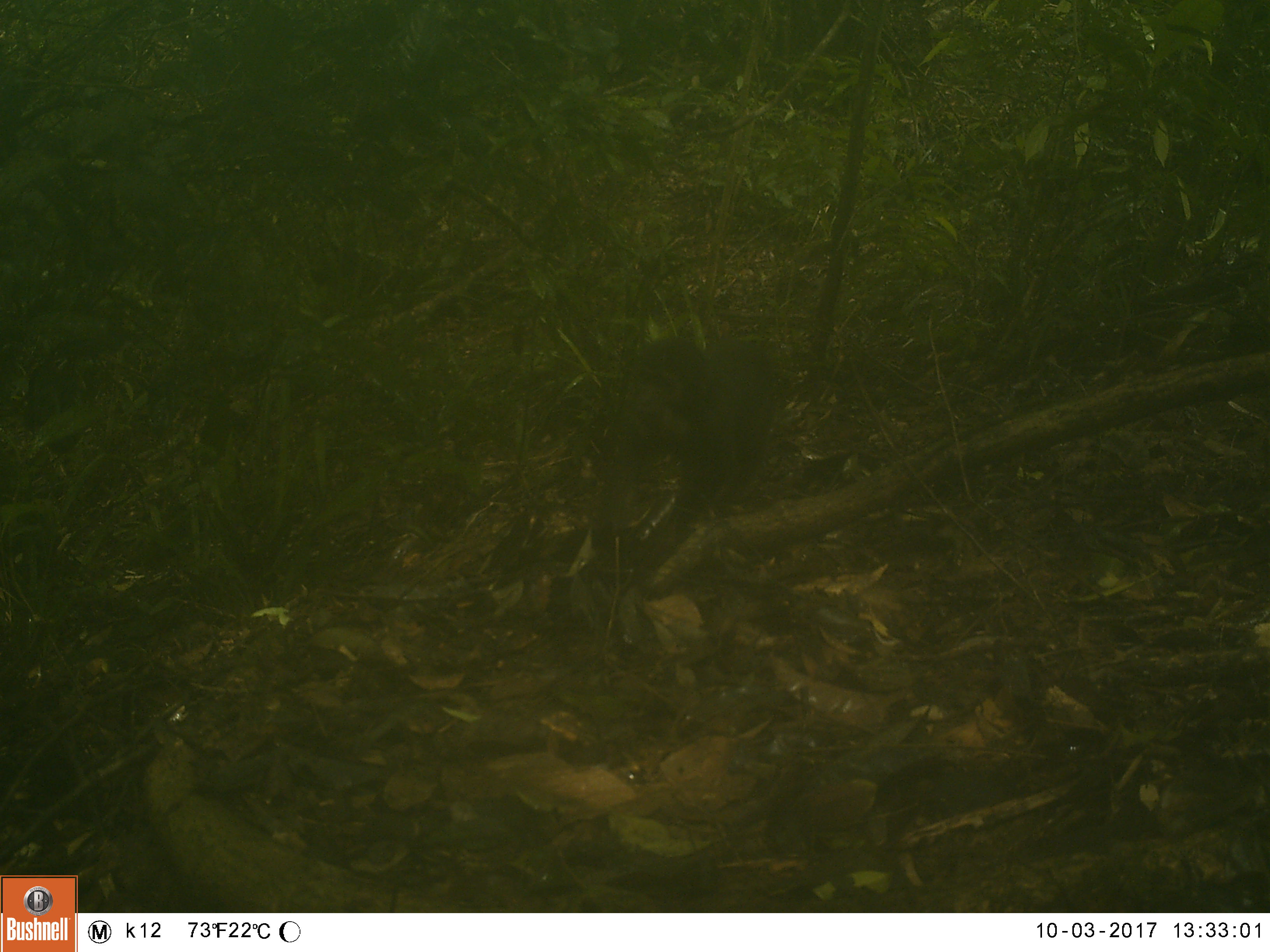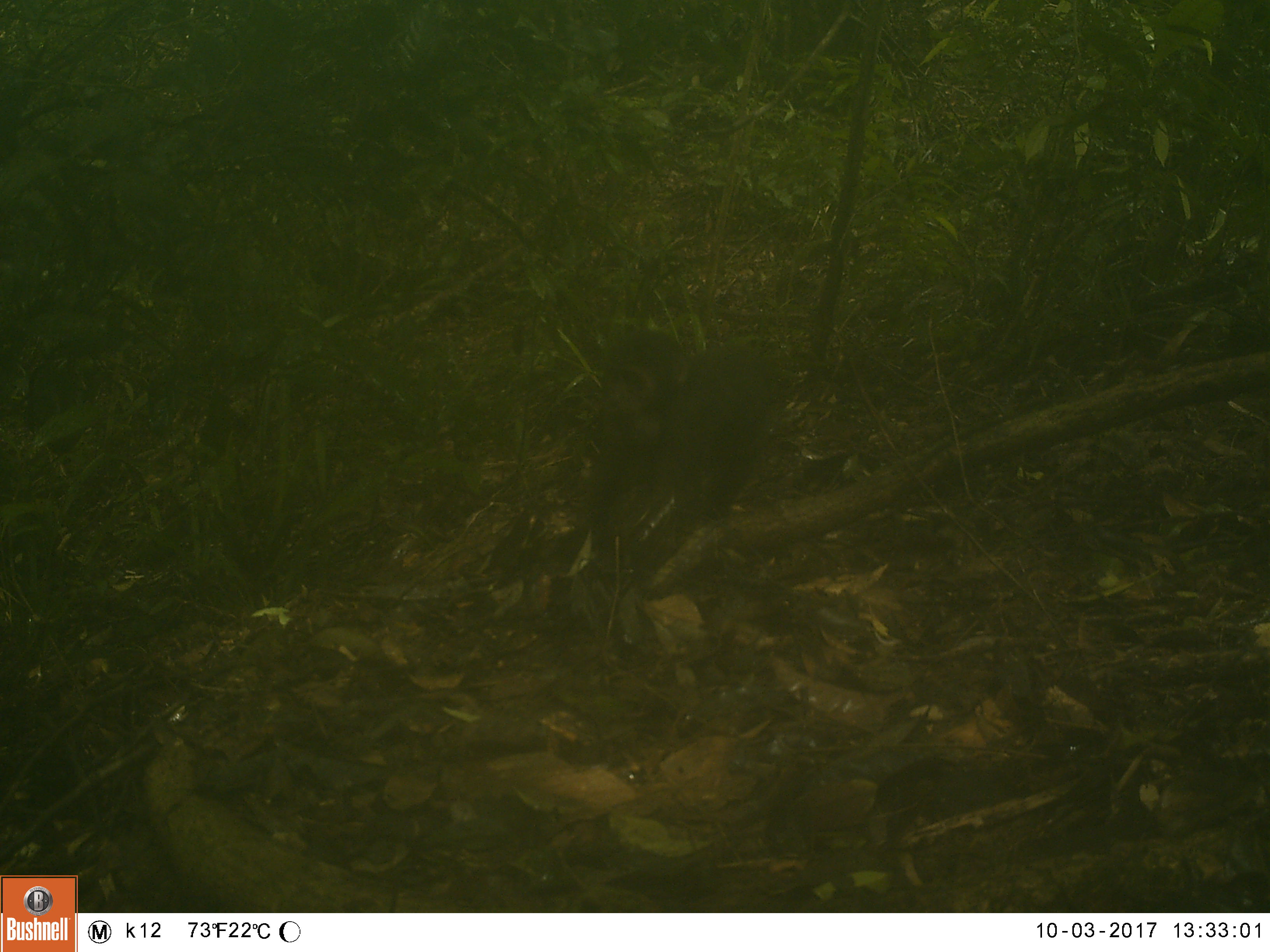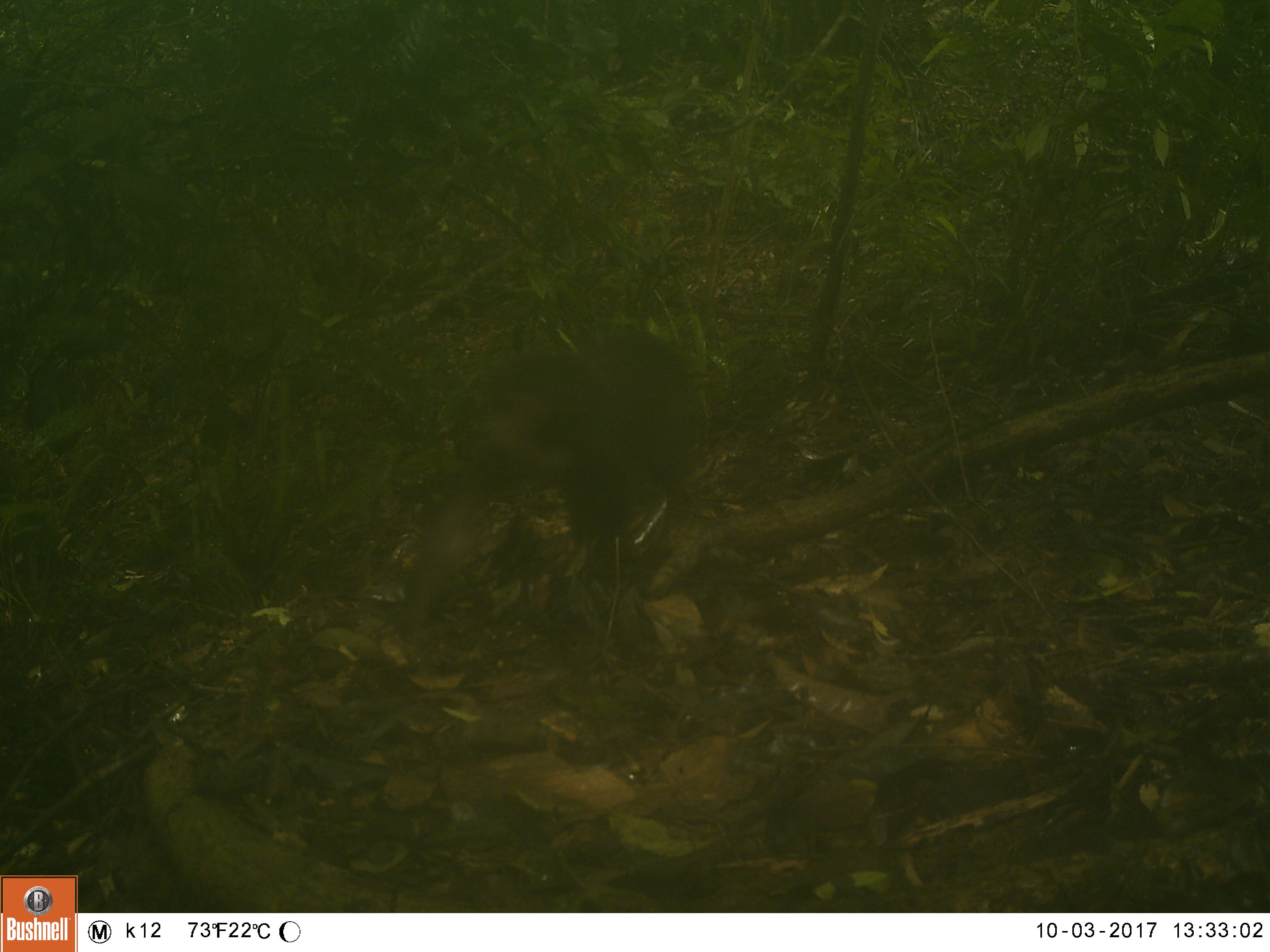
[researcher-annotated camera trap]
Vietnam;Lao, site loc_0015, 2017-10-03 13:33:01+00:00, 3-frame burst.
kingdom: Animalia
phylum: Chordata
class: Mammalia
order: Primates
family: Cercopithecidae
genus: Macaca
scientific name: Macaca arctoides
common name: stump-tailed macaque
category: stump tailed macaque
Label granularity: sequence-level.